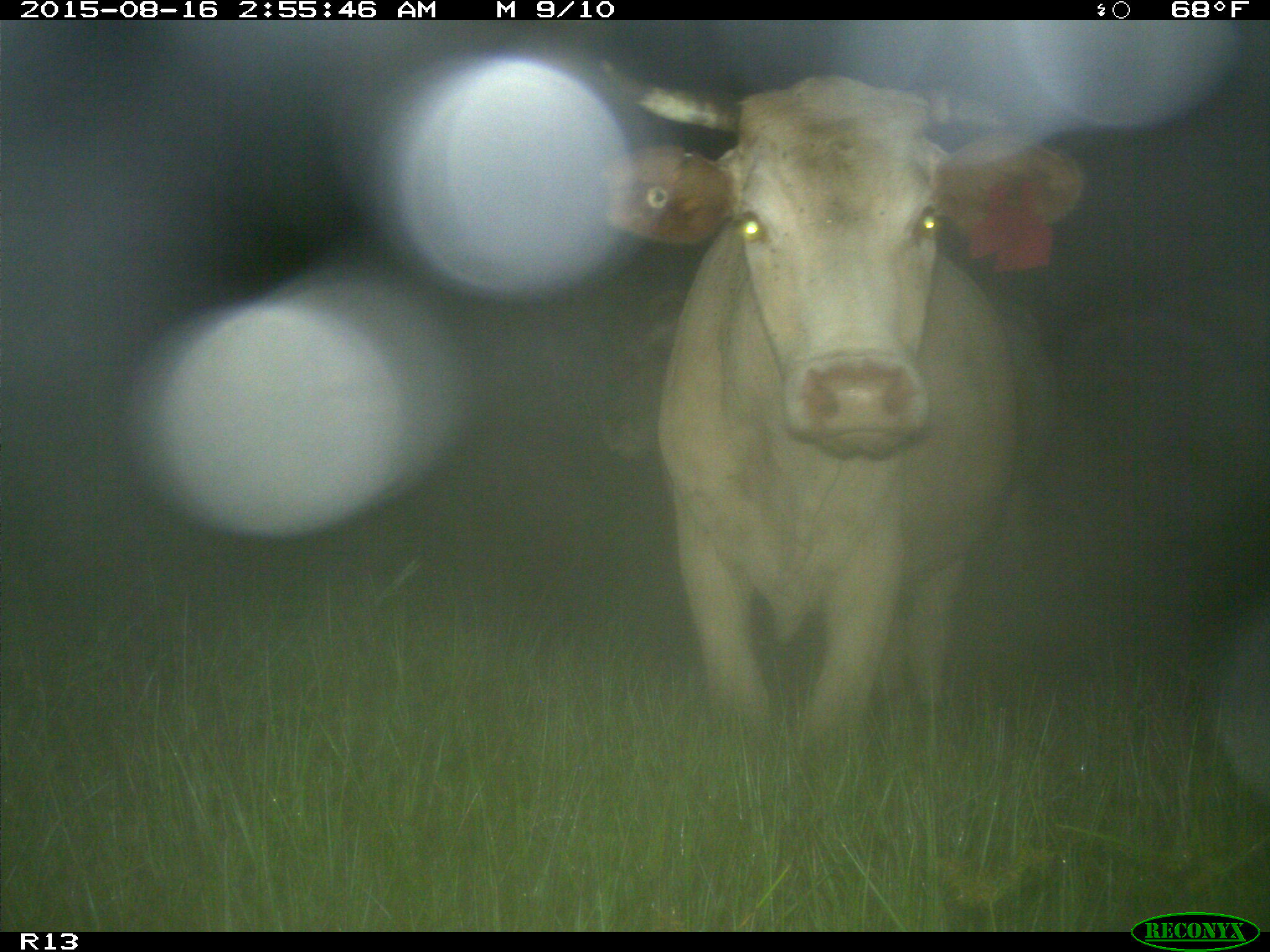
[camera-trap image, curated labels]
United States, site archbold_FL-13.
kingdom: Animalia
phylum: Chordata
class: Mammalia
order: Artiodactyla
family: Bovidae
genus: Bos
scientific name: Bos taurus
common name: domestic cow